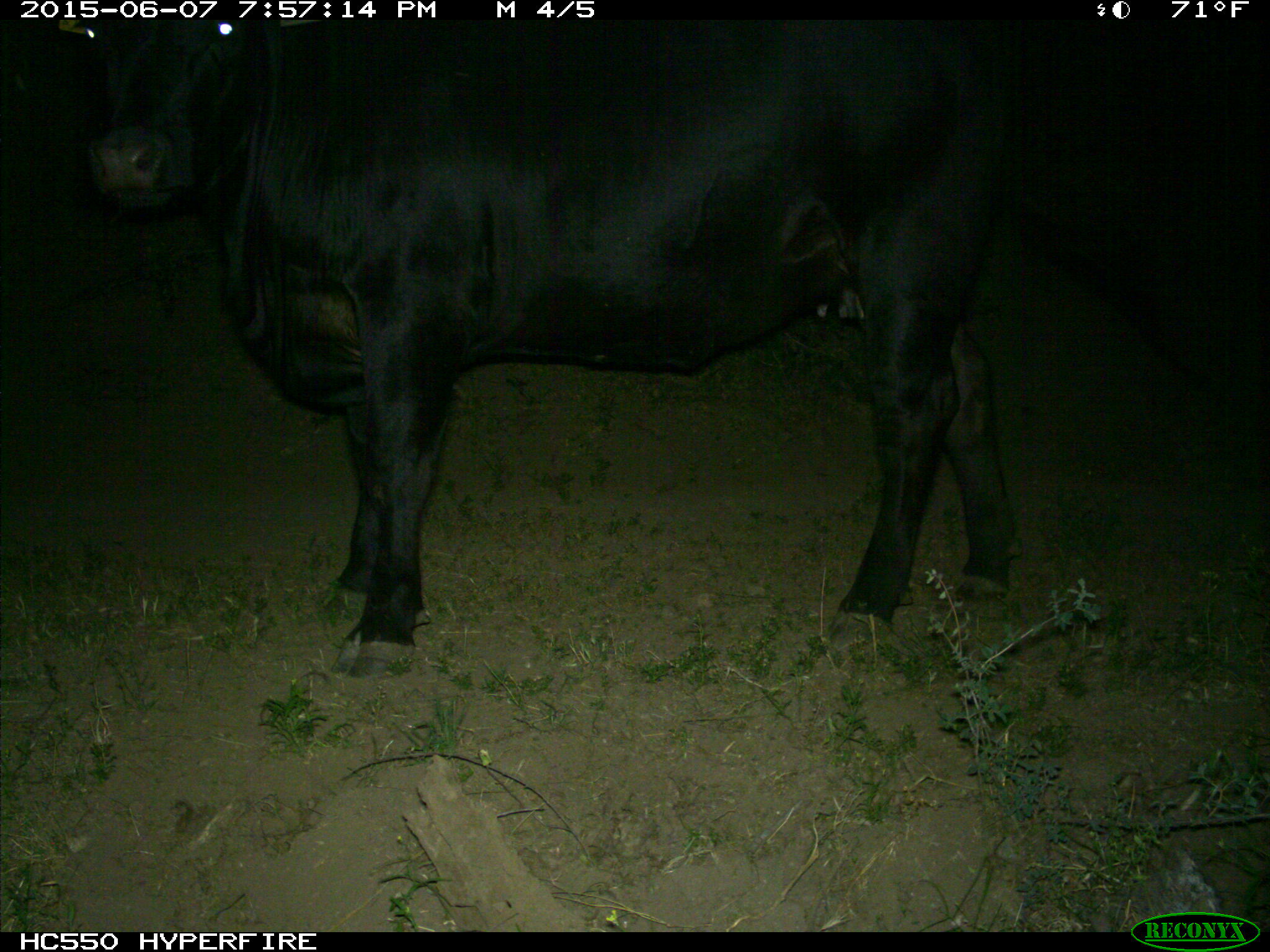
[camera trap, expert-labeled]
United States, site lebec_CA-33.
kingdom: Animalia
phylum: Chordata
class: Mammalia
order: Artiodactyla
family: Bovidae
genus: Bos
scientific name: Bos taurus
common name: domestic cow